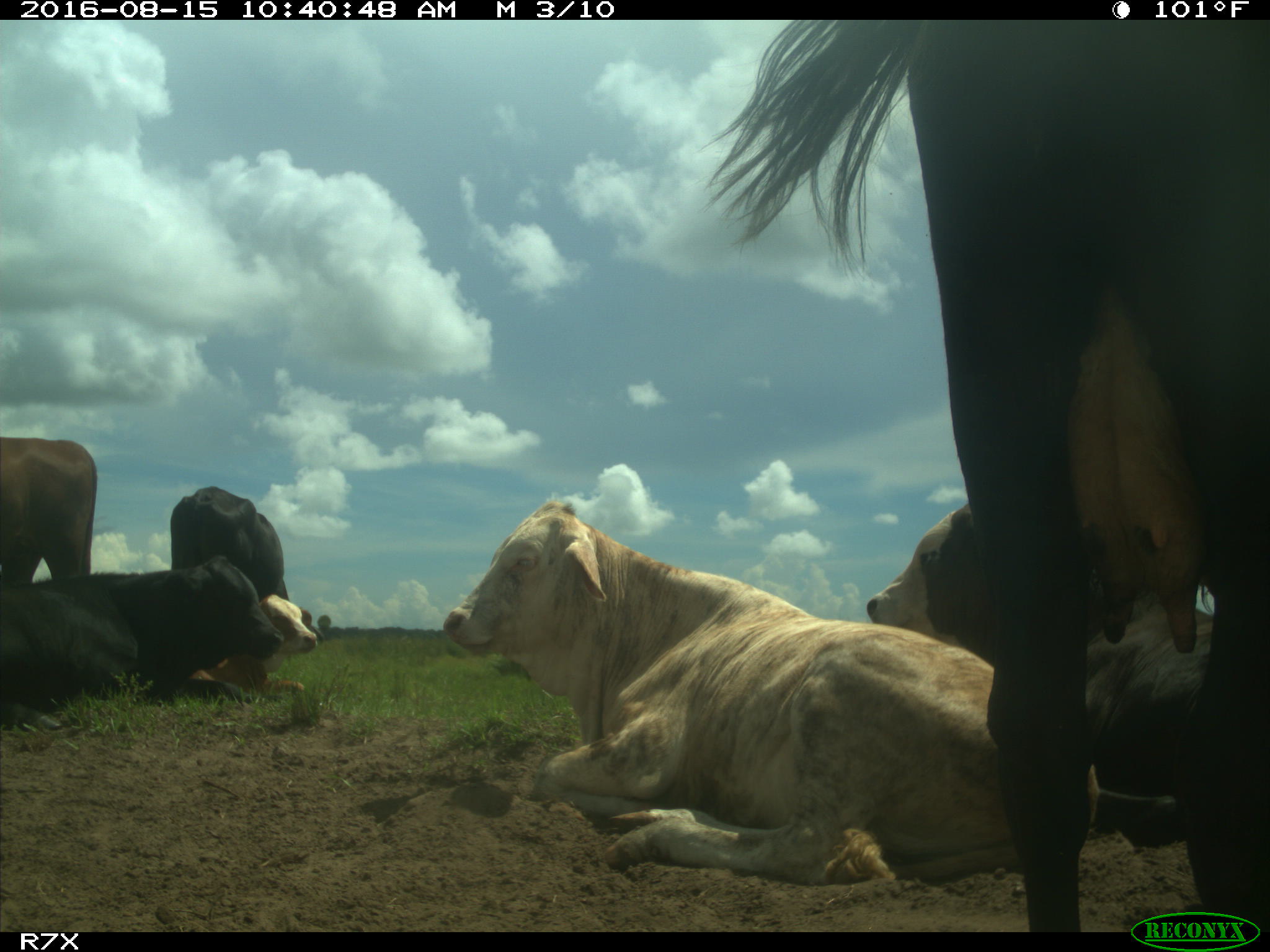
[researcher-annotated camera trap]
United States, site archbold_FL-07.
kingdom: Animalia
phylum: Chordata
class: Mammalia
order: Artiodactyla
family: Bovidae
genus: Bos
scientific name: Bos taurus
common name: domestic cow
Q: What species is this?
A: Bos taurus (domestic cow).